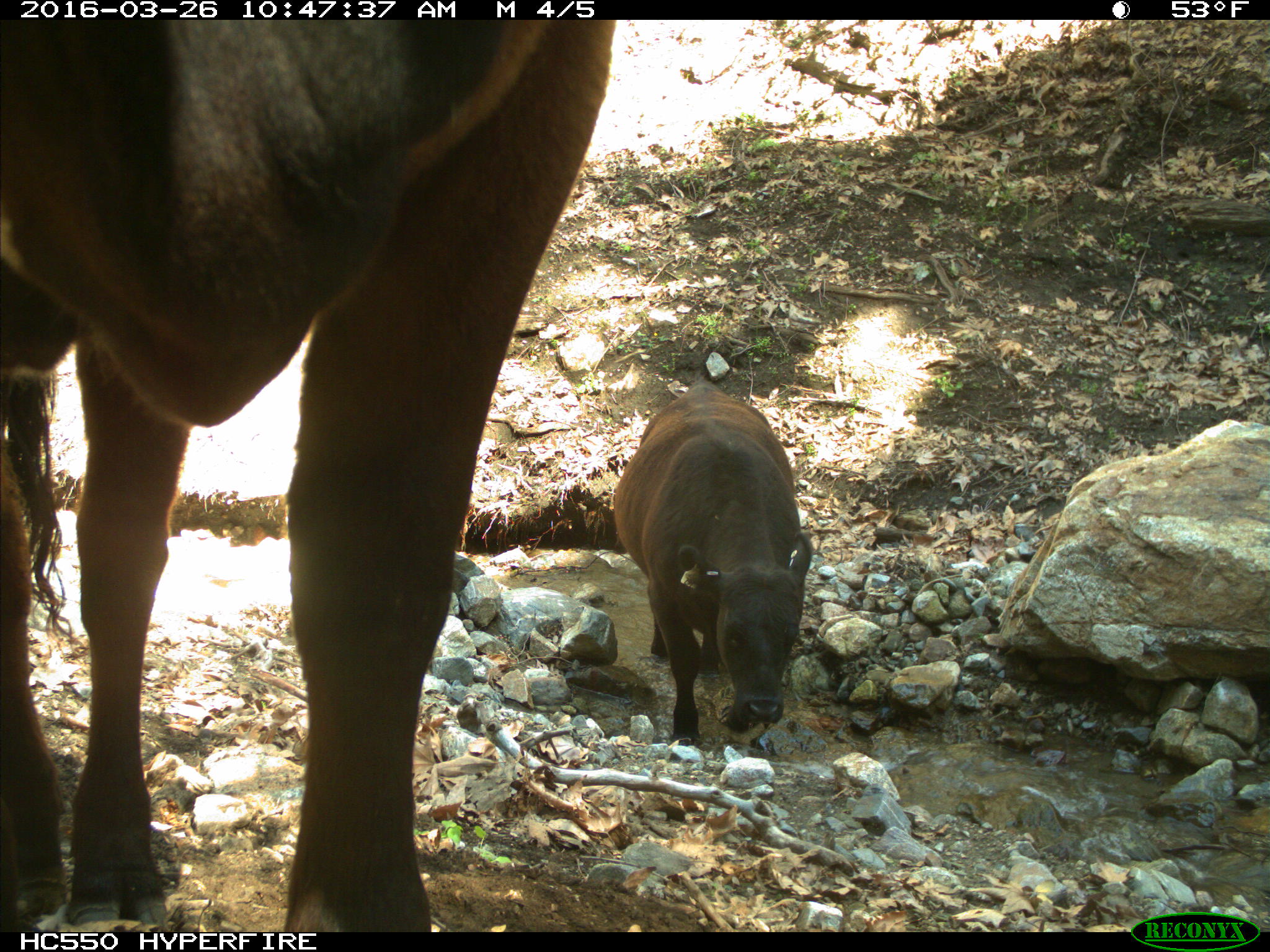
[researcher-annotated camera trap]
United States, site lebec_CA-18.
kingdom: Animalia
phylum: Chordata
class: Mammalia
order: Artiodactyla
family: Bovidae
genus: Bos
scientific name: Bos taurus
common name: domestic cow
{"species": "Bos taurus (domestic cow)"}